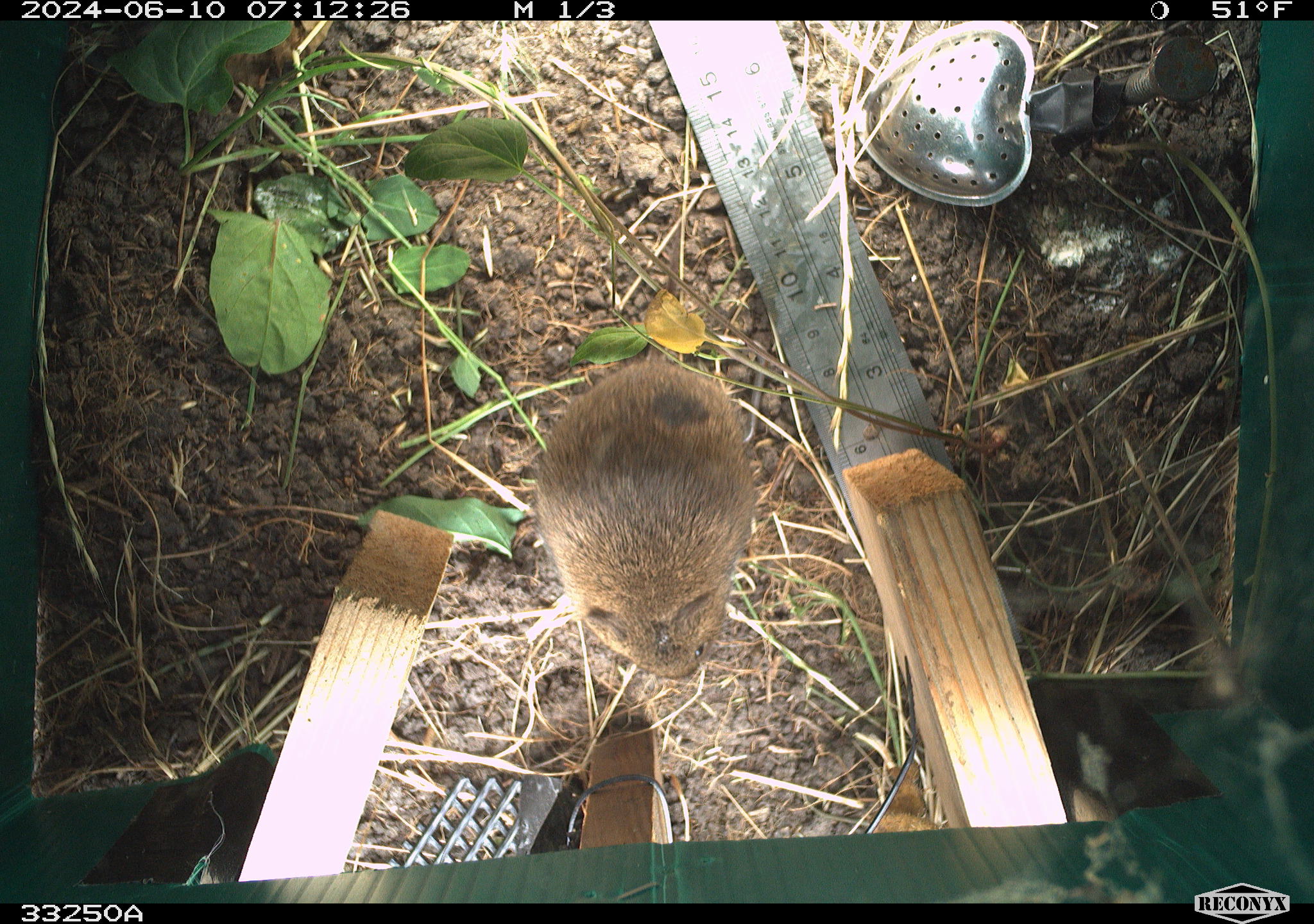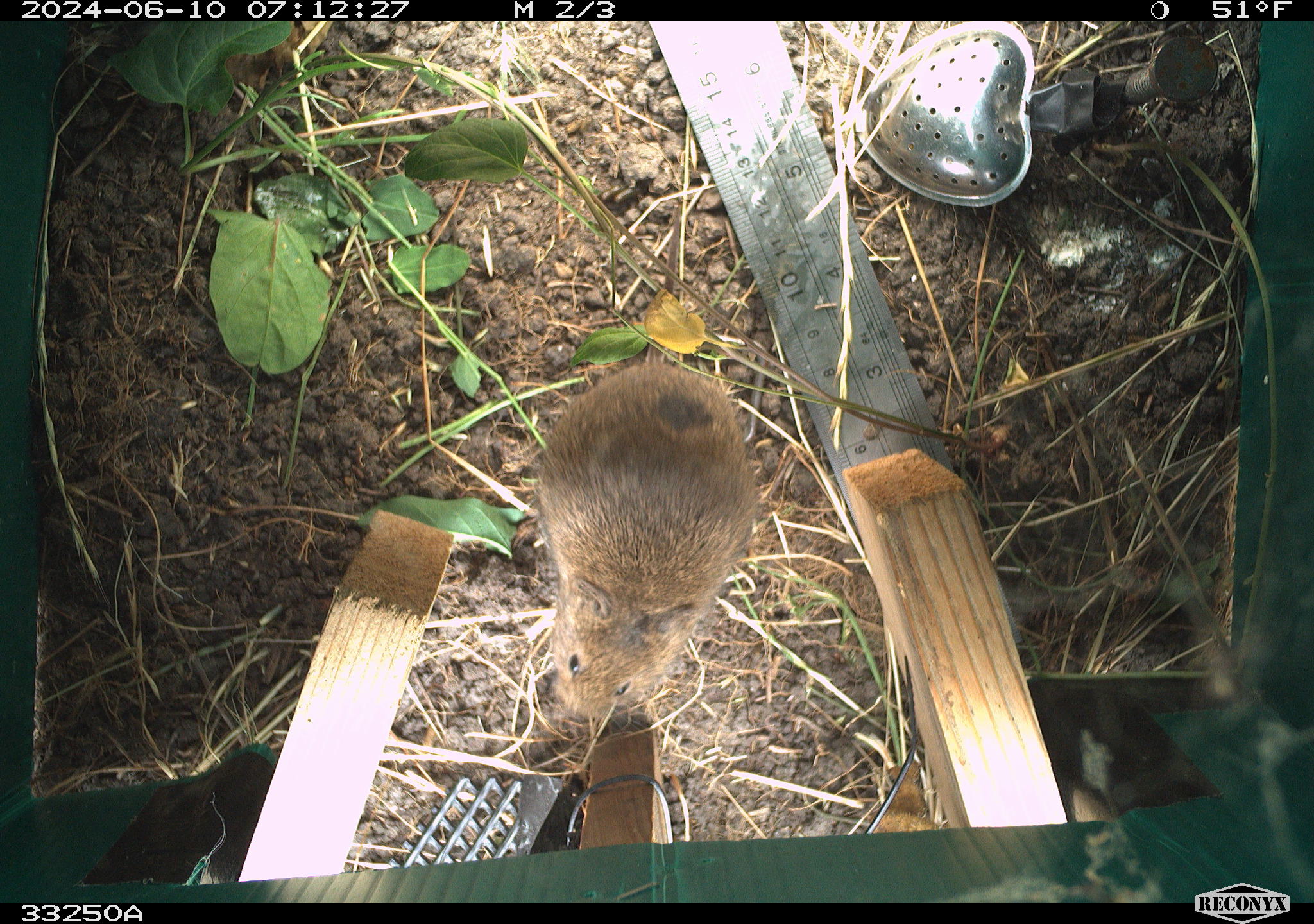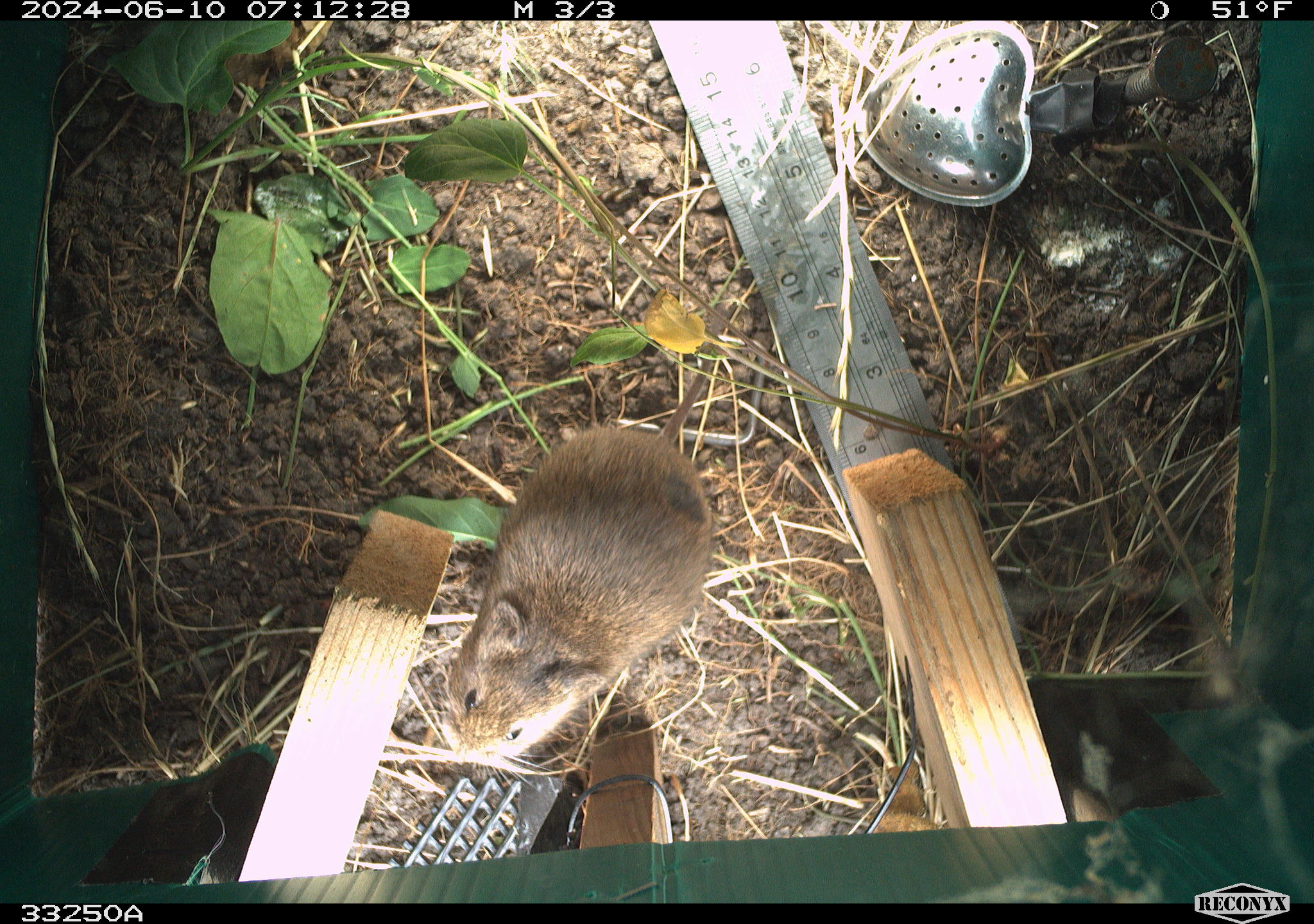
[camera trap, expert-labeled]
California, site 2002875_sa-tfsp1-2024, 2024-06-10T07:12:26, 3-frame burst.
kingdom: Animalia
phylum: Chordata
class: Mammalia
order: Rodentia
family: Cricetidae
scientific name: Arvicolinae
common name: voles, lemmings, and muskrats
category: arvicolinae subfamily